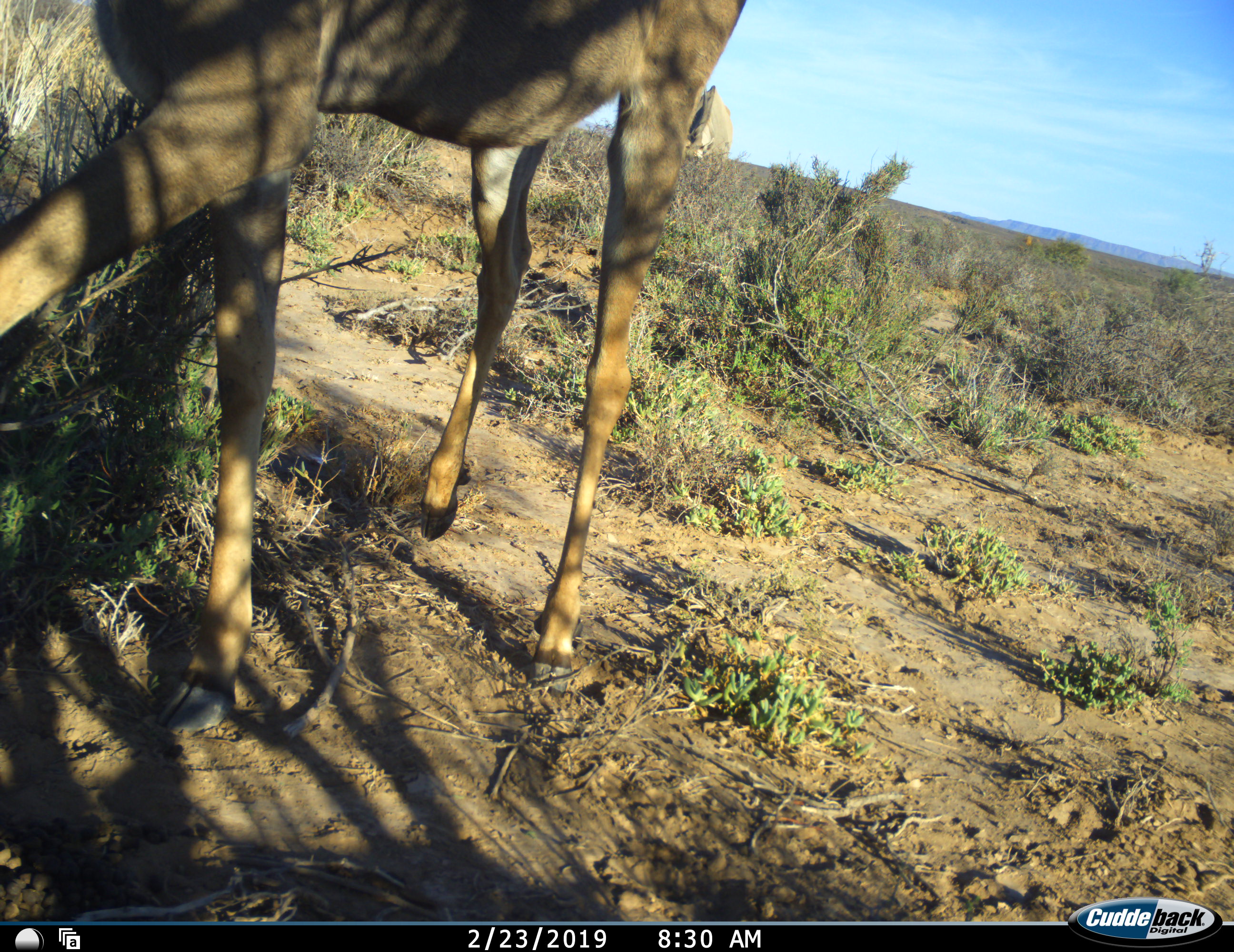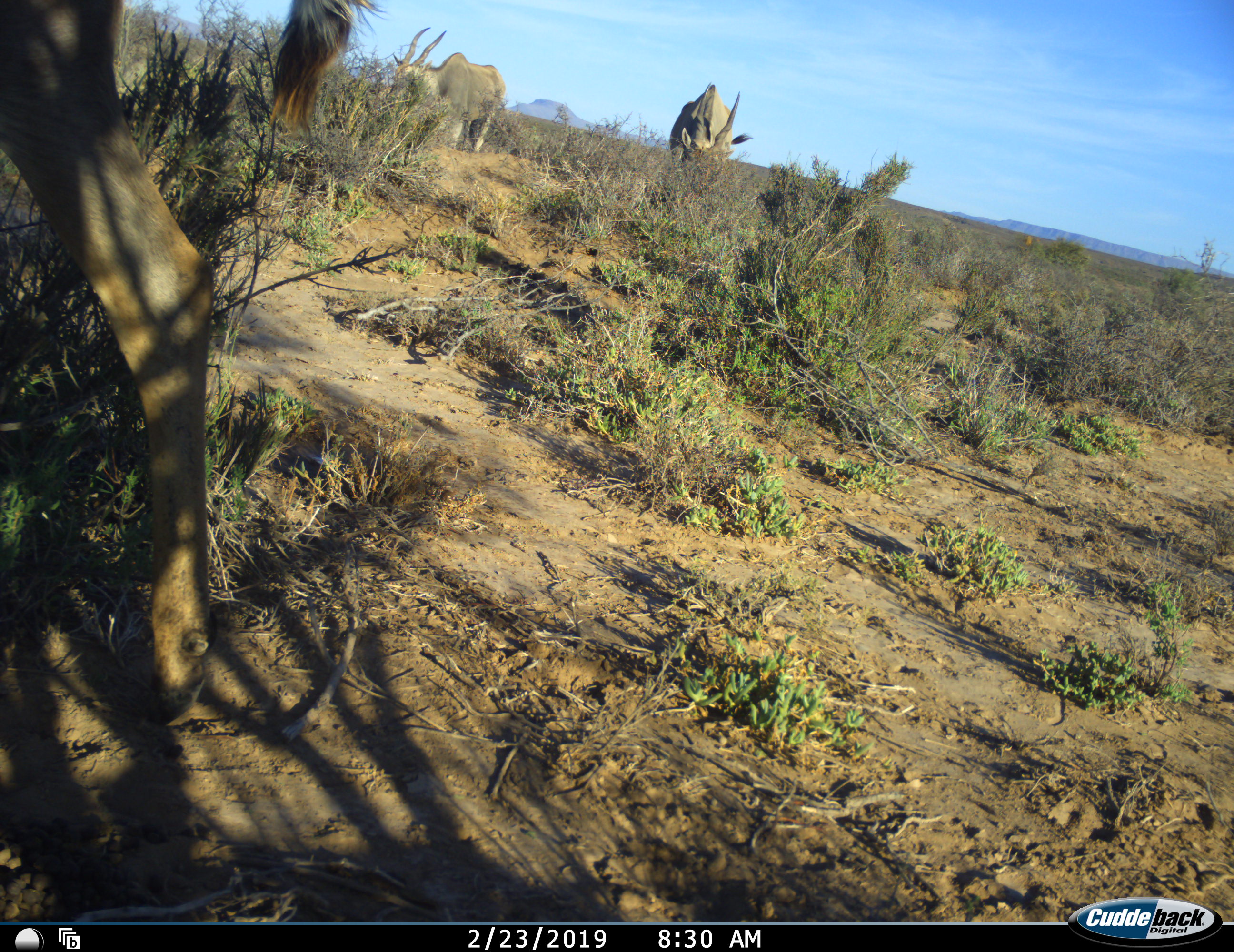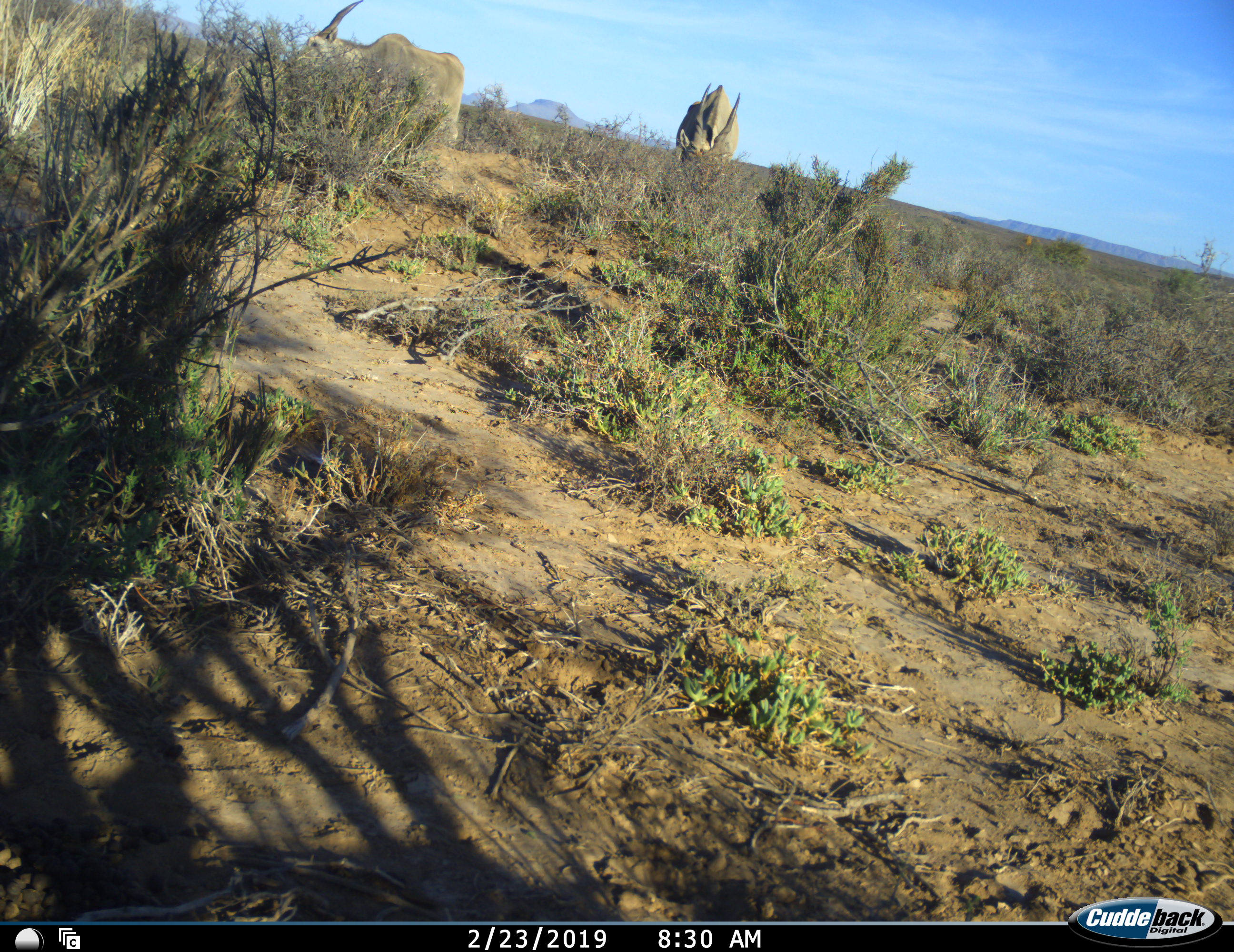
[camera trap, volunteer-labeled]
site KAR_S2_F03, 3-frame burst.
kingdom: Animalia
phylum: Chordata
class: Mammalia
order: Artiodactyla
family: Bovidae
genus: Tragelaphus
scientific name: Tragelaphus oryx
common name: eland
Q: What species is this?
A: Eland (Tragelaphus oryx).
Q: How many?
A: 3.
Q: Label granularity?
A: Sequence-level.